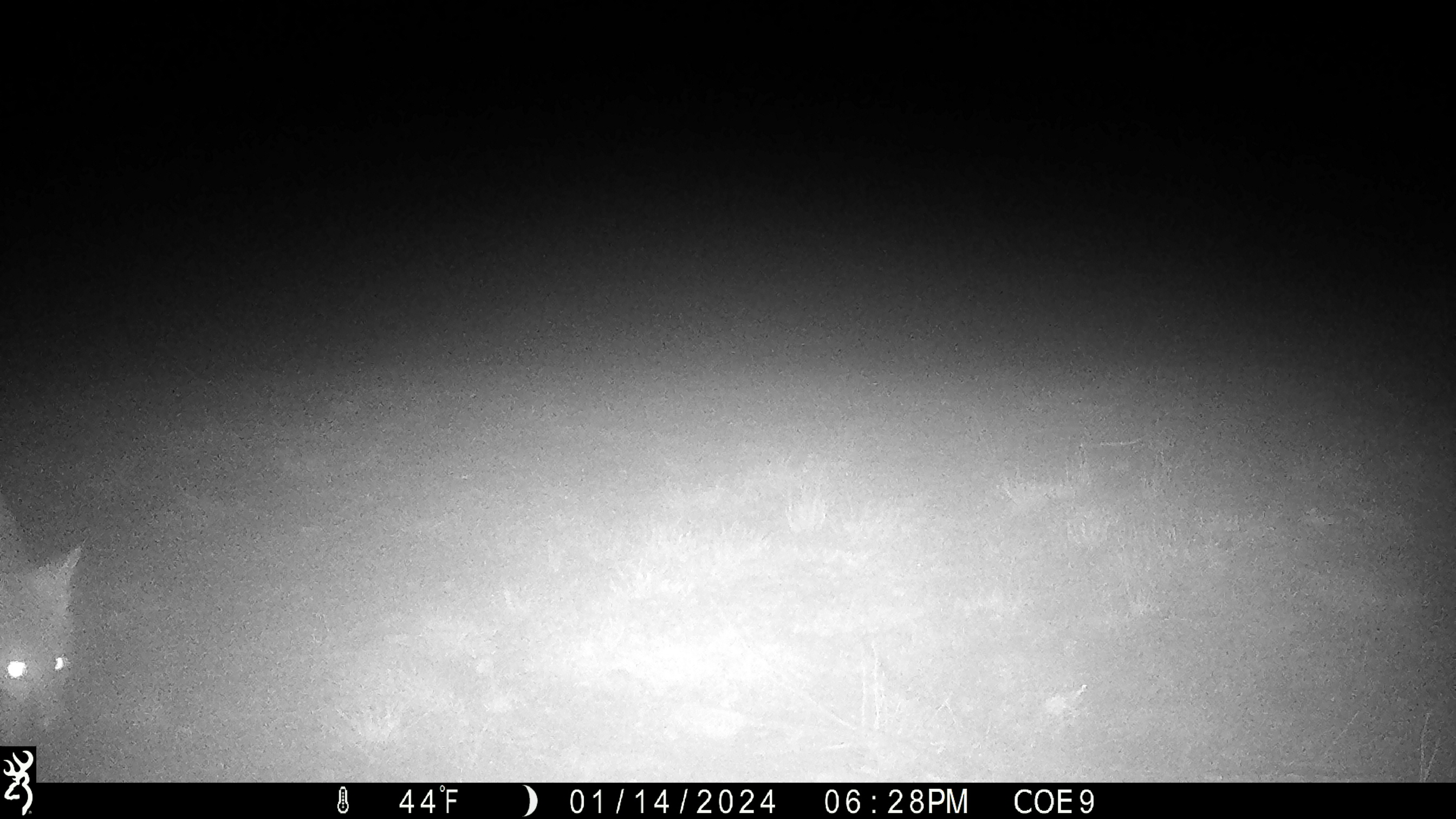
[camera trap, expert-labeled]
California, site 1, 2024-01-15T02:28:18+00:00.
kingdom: Animalia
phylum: Chordata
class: Mammalia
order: Carnivora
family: Canidae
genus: Urocyon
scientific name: Urocyon cinereoargenteus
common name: gray fox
Gray fox (Urocyon cinereoargenteus).